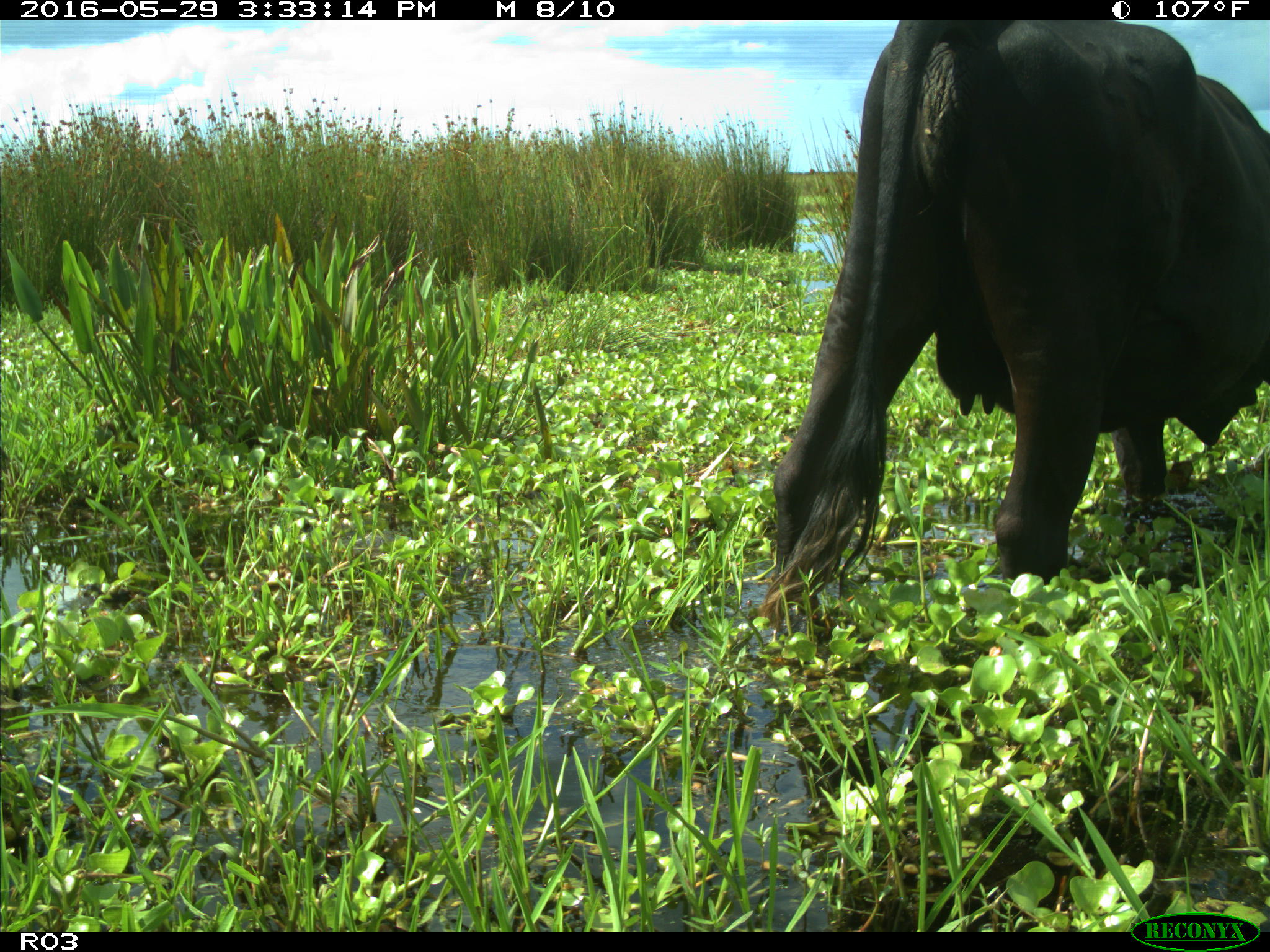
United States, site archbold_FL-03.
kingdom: Animalia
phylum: Chordata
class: Mammalia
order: Artiodactyla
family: Bovidae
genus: Bos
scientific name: Bos taurus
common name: domestic cow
Bos taurus (domestic cow).